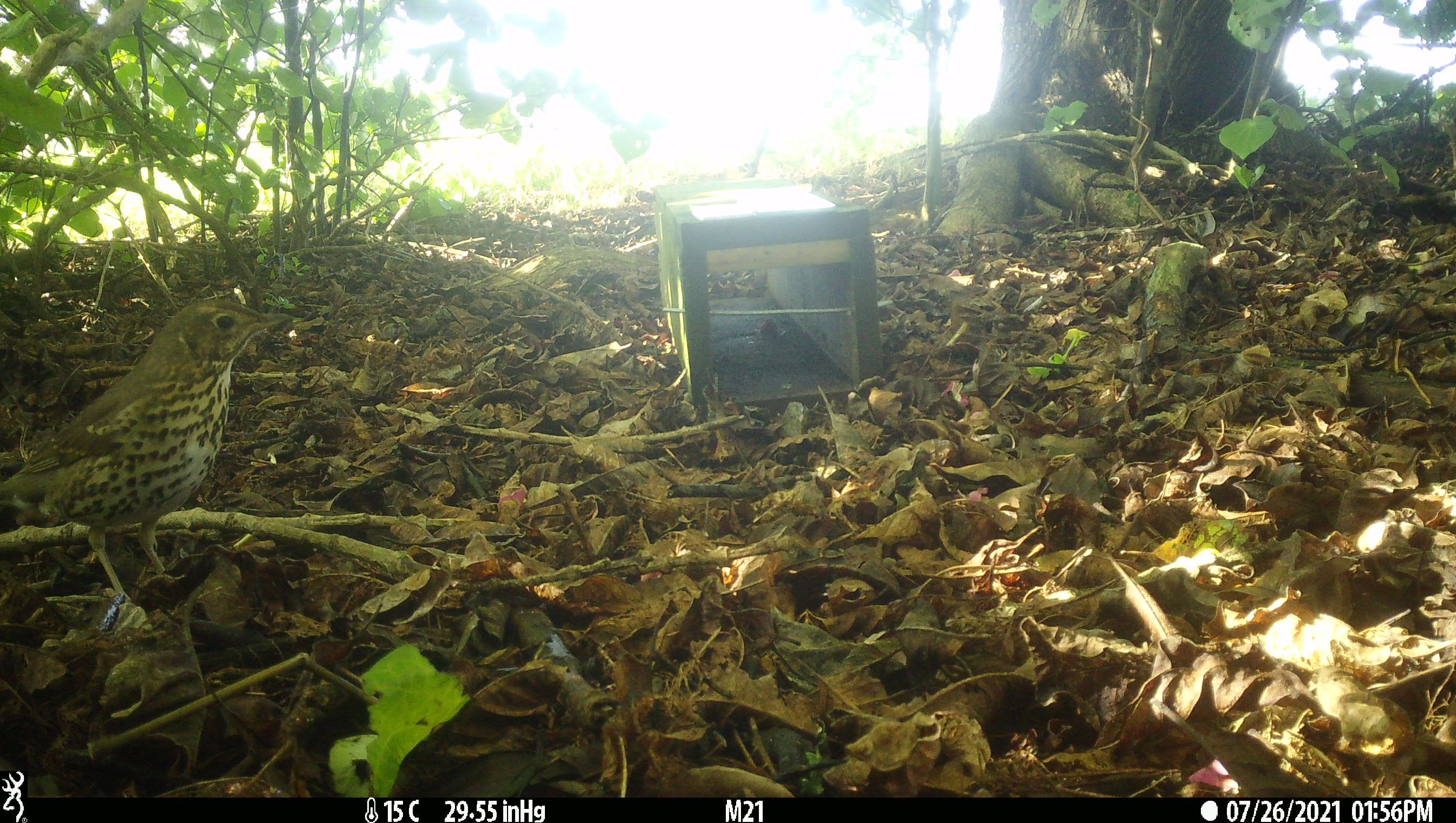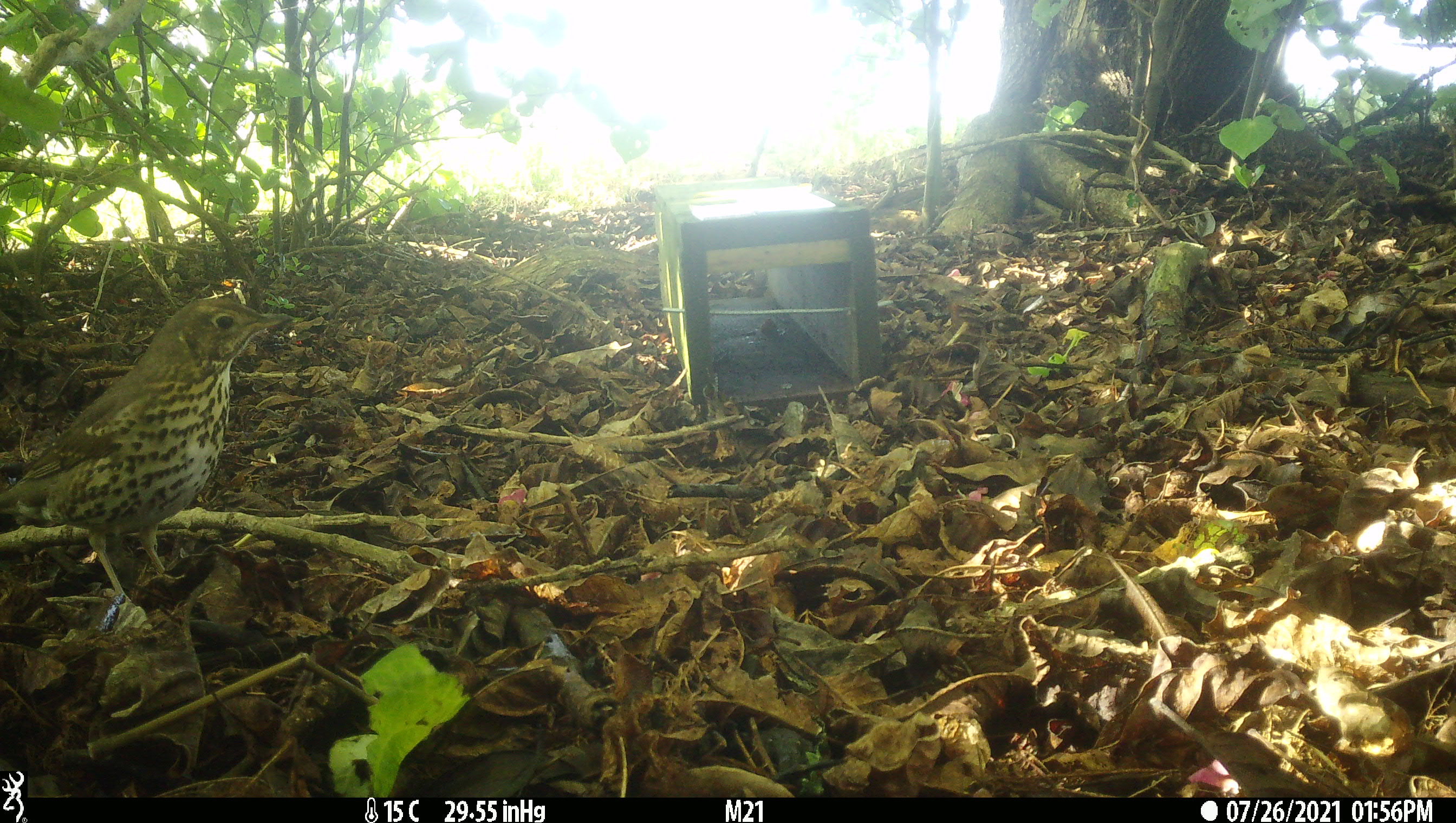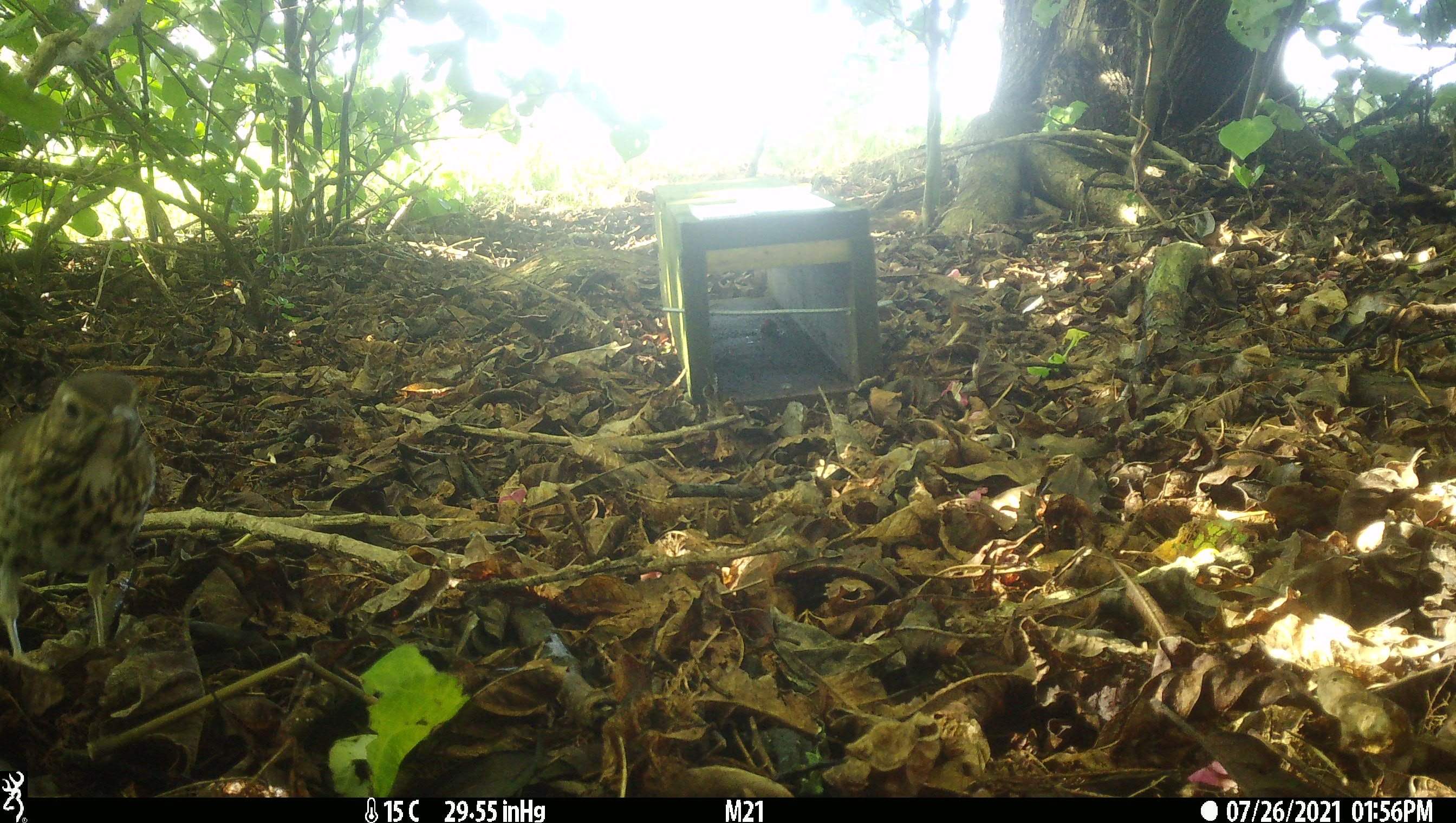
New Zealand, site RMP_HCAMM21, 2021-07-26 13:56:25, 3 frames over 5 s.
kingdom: Animalia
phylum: Chordata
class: Aves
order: Passeriformes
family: Turdidae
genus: Turdus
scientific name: Turdus philomelos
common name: song thrush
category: thrush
Thrush (song thrush) (Turdus philomelos).